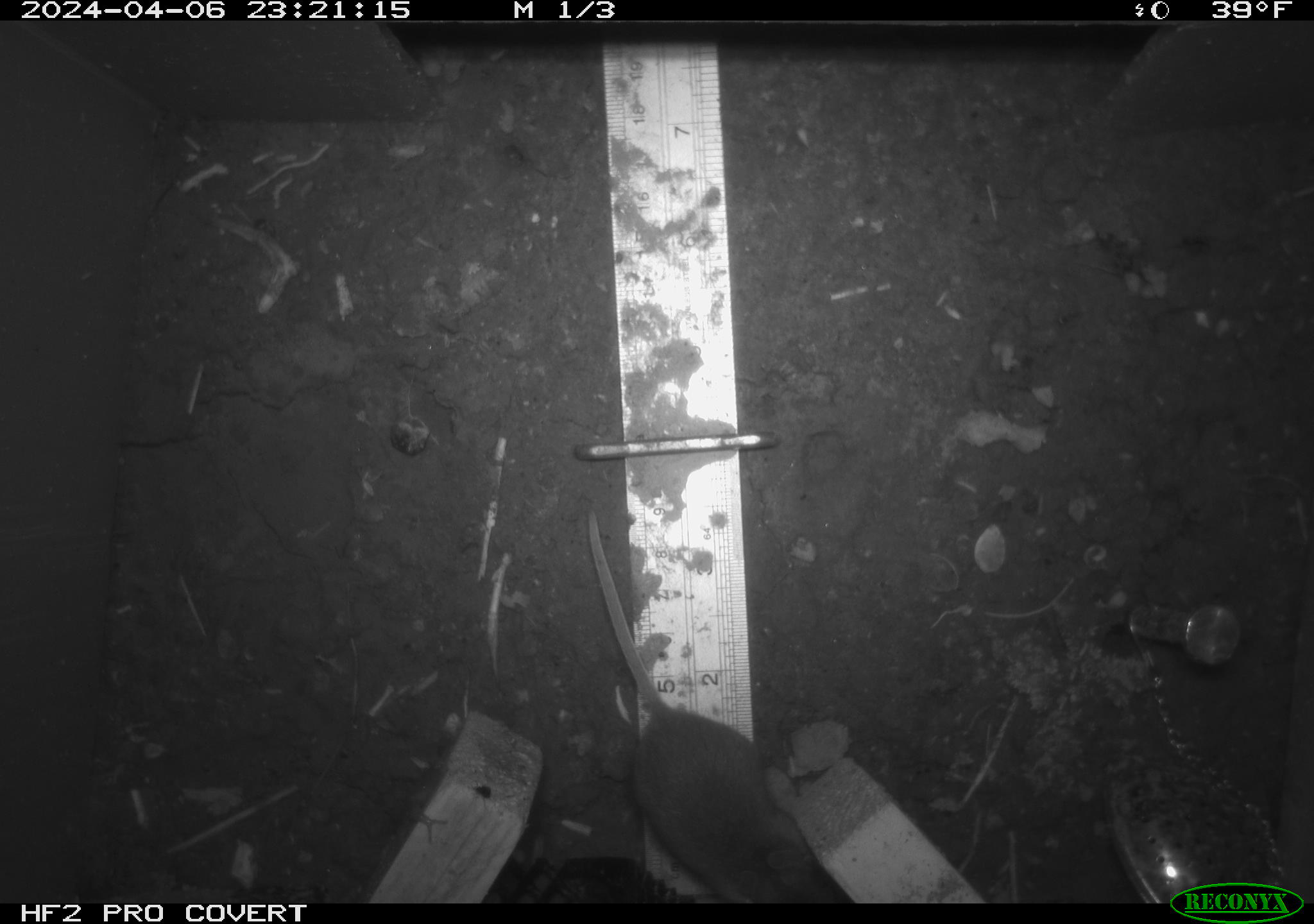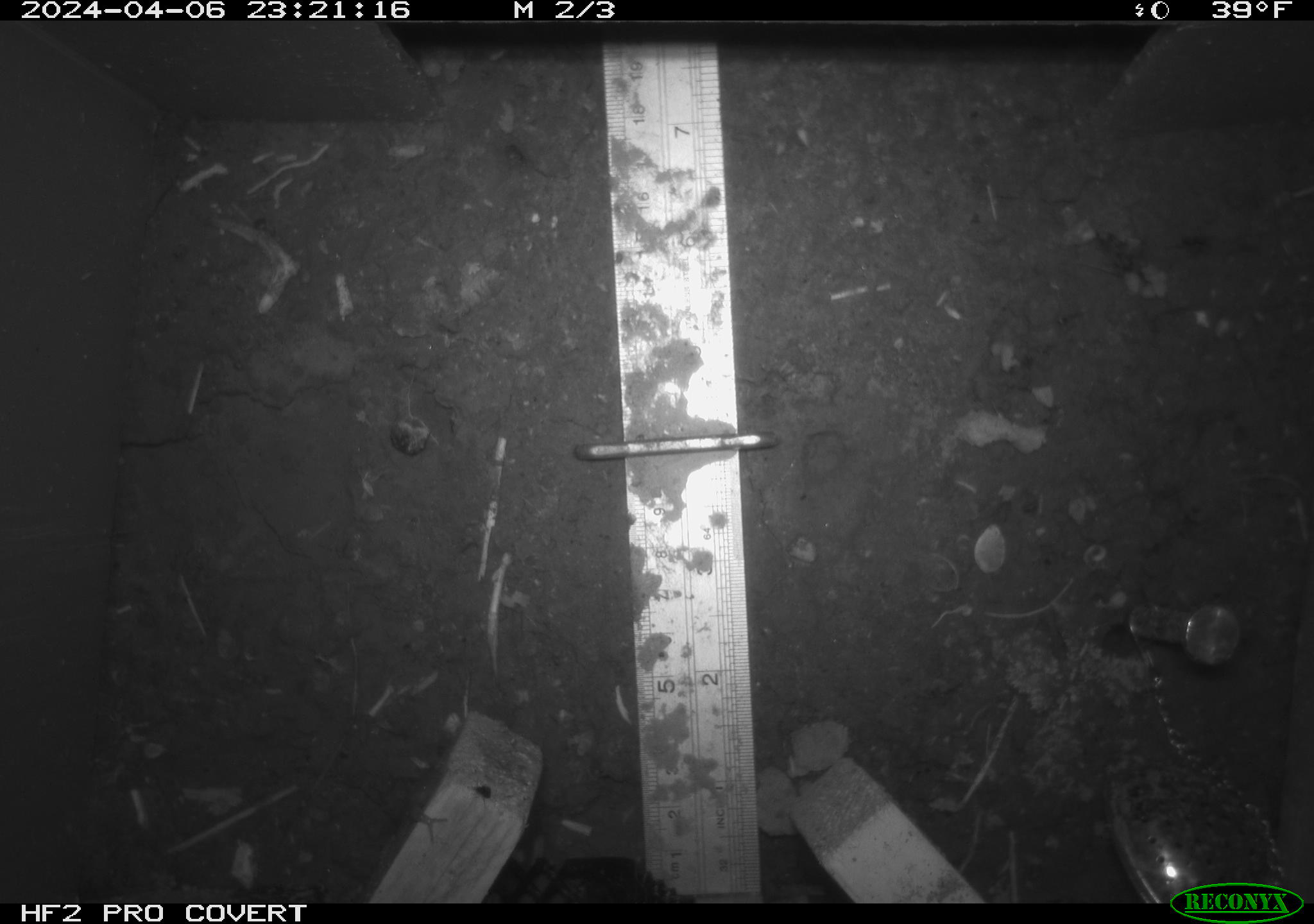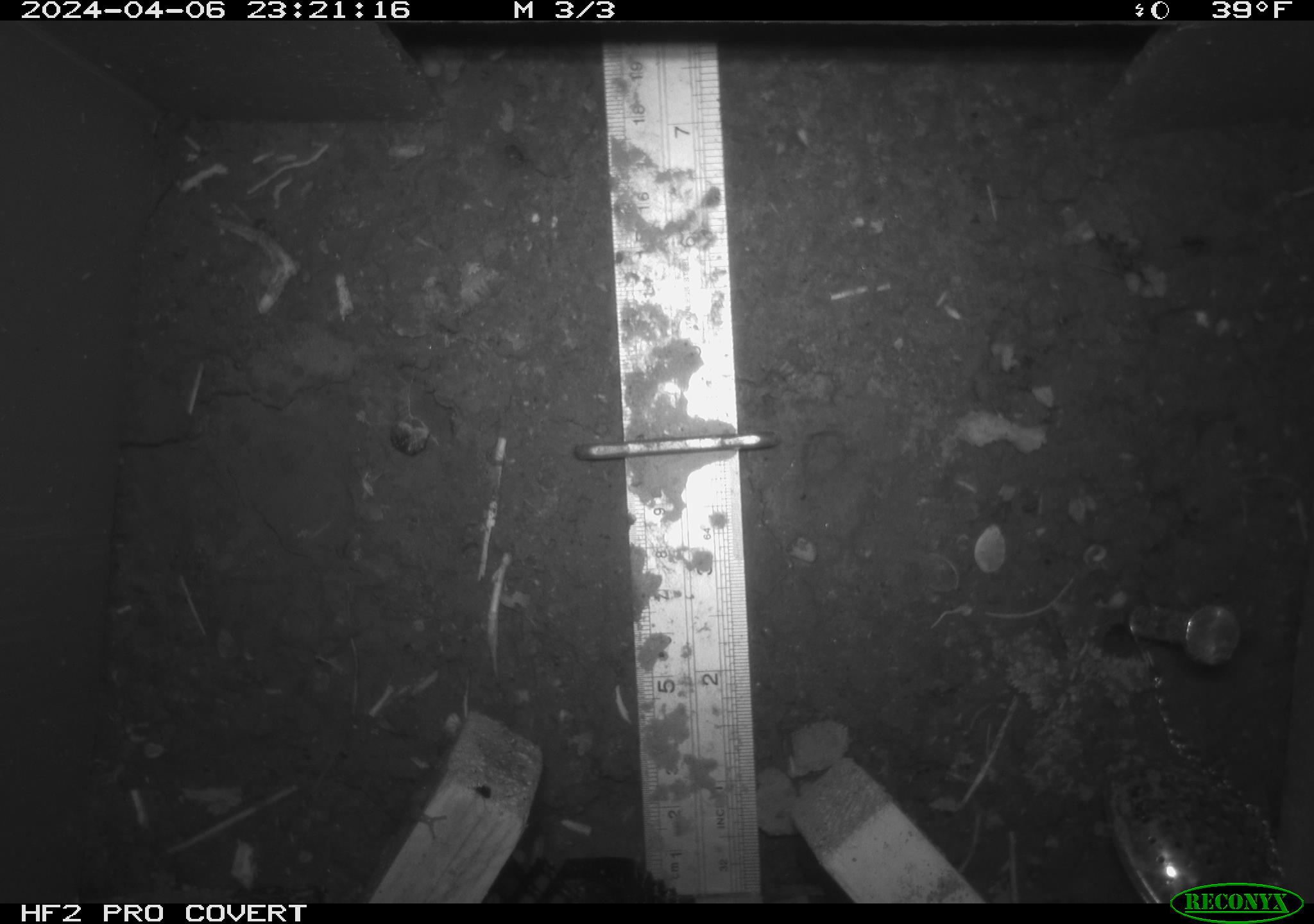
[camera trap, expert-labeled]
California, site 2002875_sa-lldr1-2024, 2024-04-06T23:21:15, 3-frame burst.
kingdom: Animalia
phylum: Chordata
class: Mammalia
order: Rodentia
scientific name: Rodentia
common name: rodent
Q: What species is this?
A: Rodent (Rodentia).